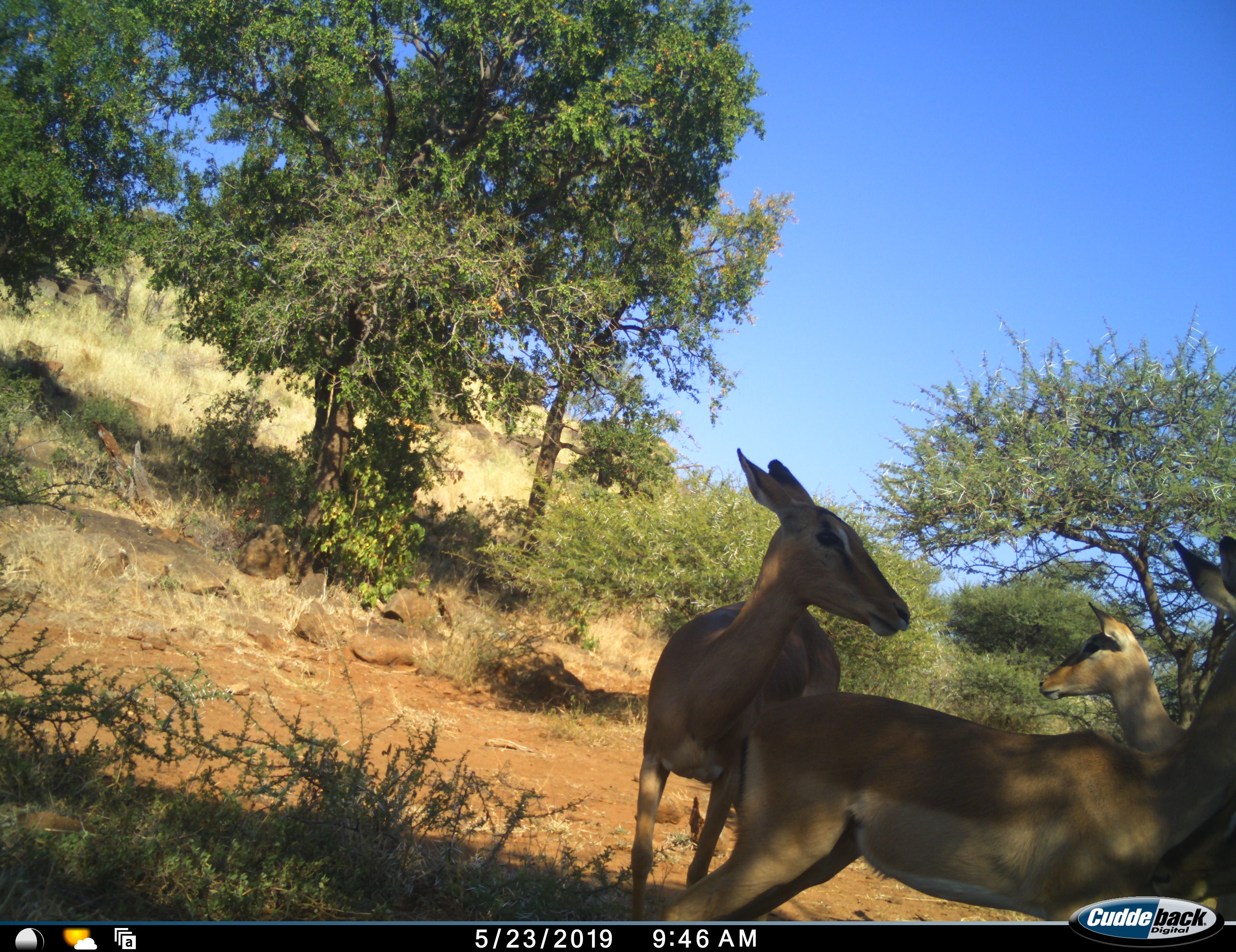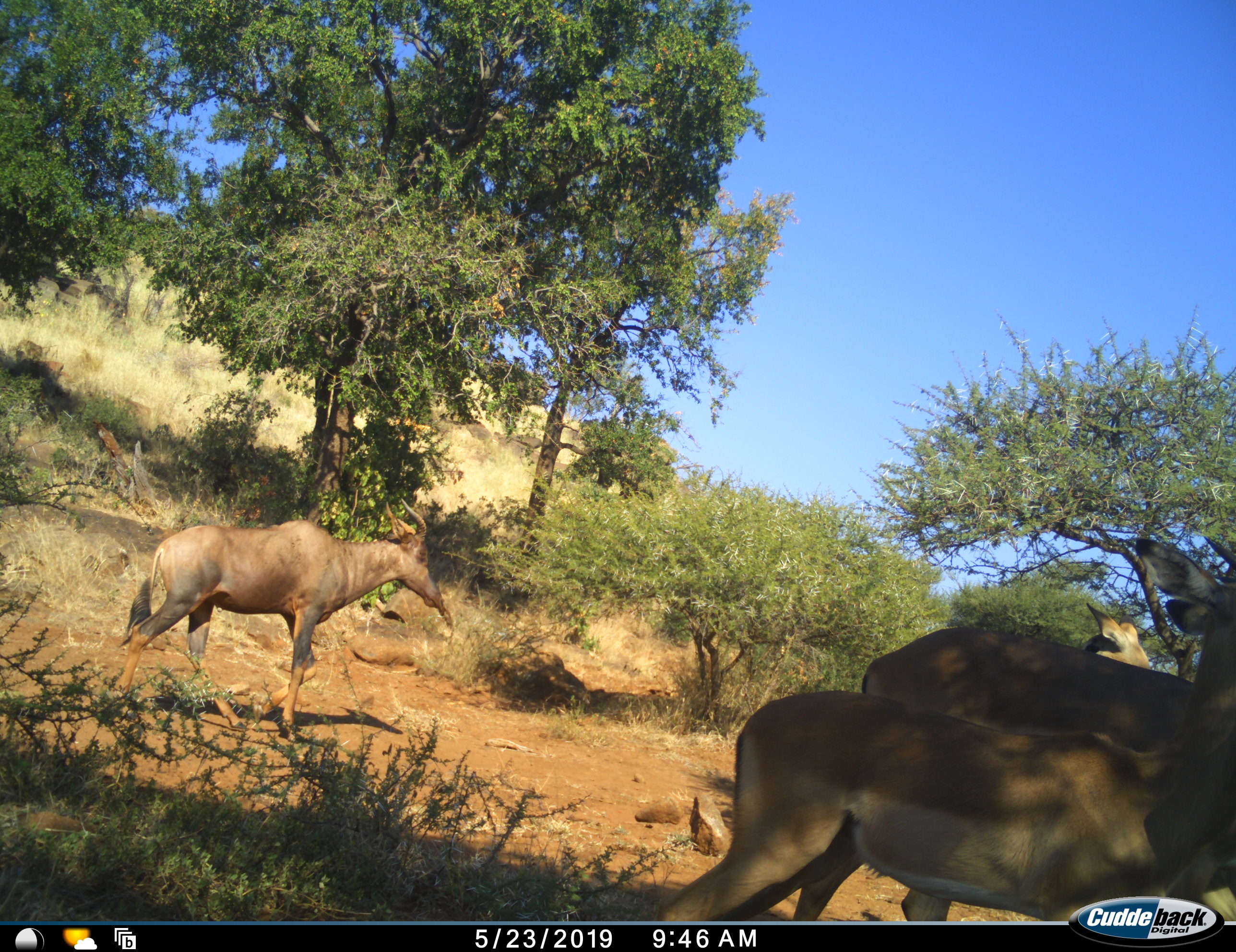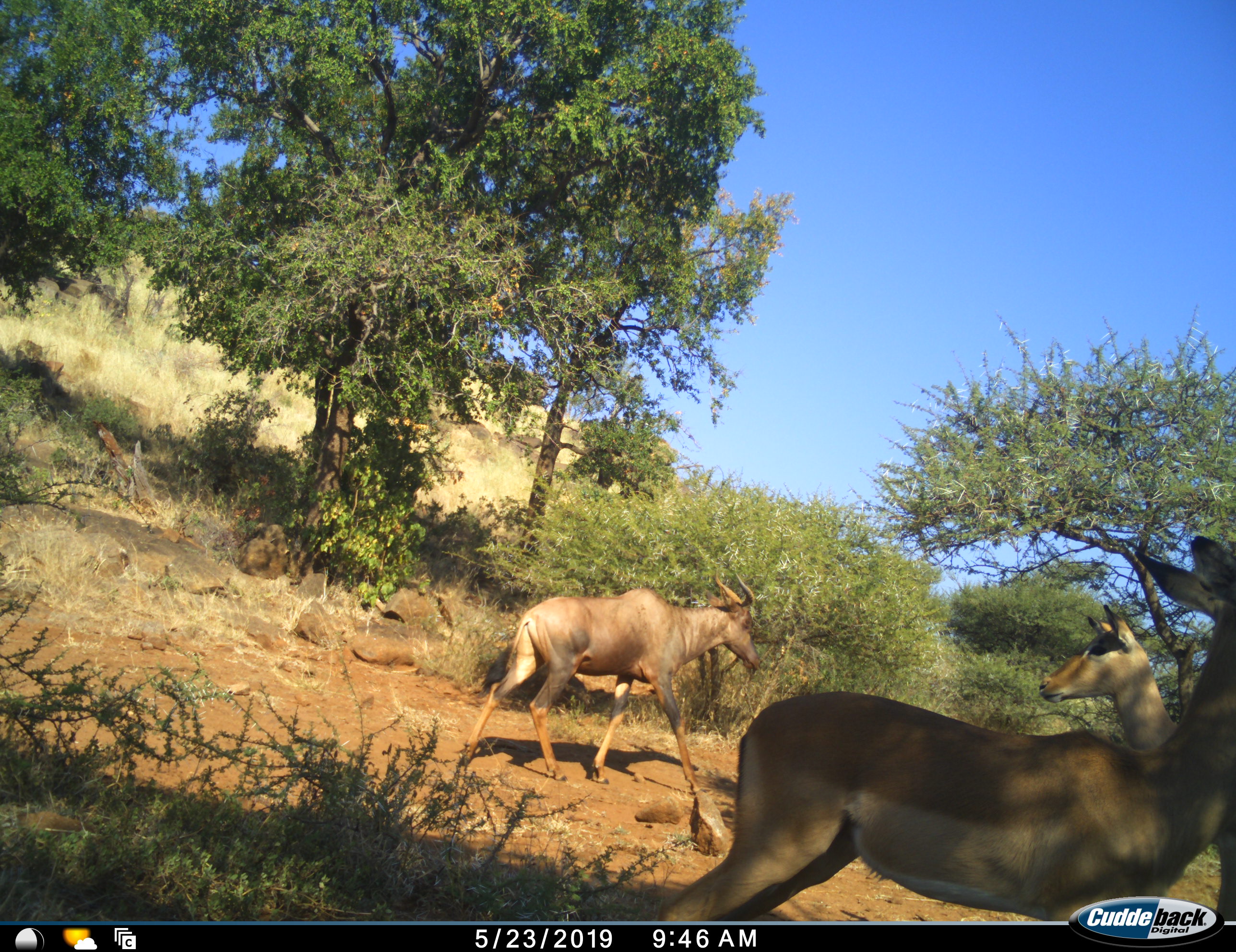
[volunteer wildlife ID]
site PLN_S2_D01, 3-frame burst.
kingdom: Animalia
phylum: Chordata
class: Mammalia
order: Artiodactyla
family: Bovidae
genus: Aepyceros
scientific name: Aepyceros melampus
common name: impala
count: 3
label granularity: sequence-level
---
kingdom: Animalia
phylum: Chordata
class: Mammalia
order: Artiodactyla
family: Bovidae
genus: Damaliscus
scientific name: Damaliscus lunatus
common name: tsessebe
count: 1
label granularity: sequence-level